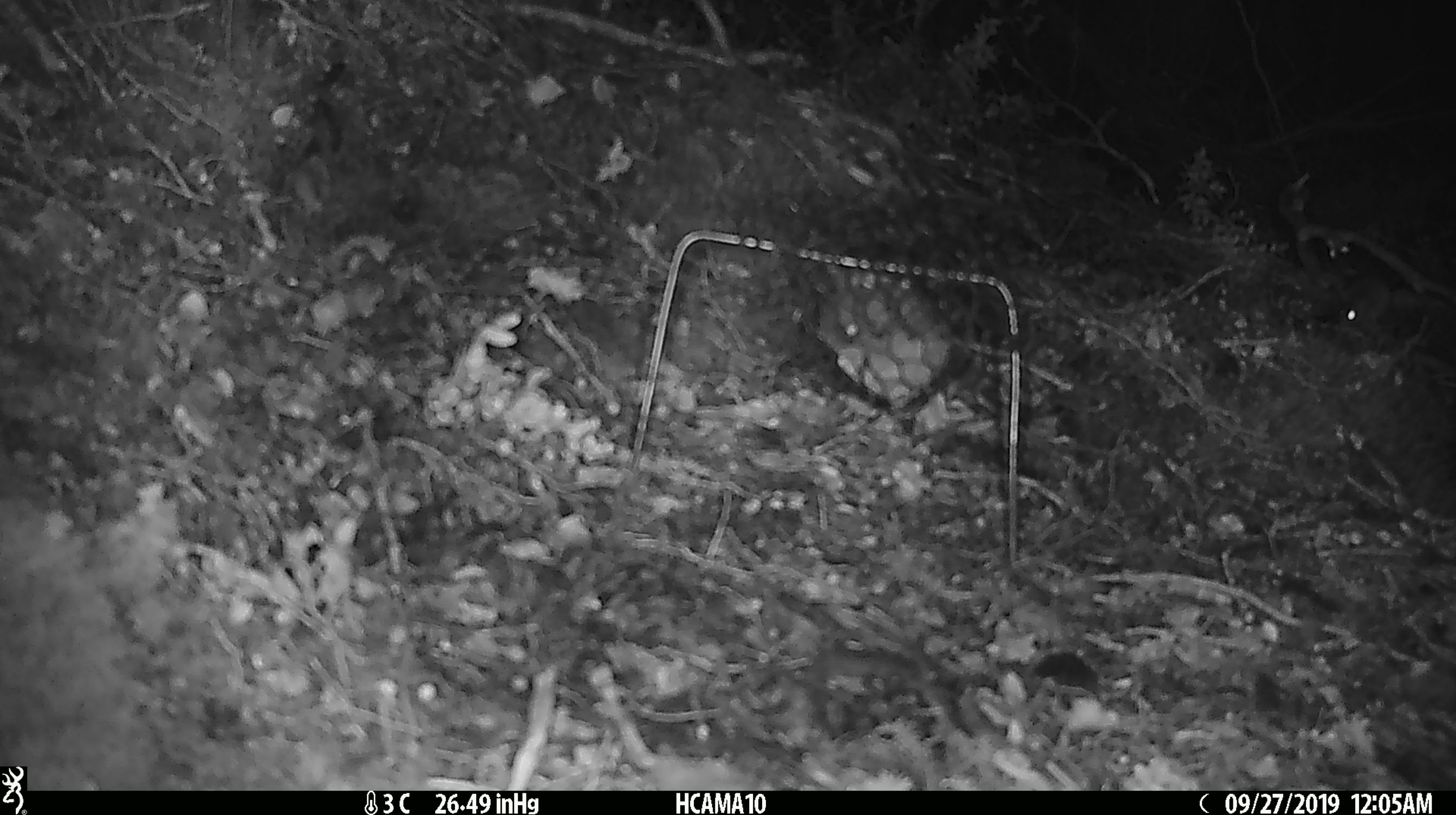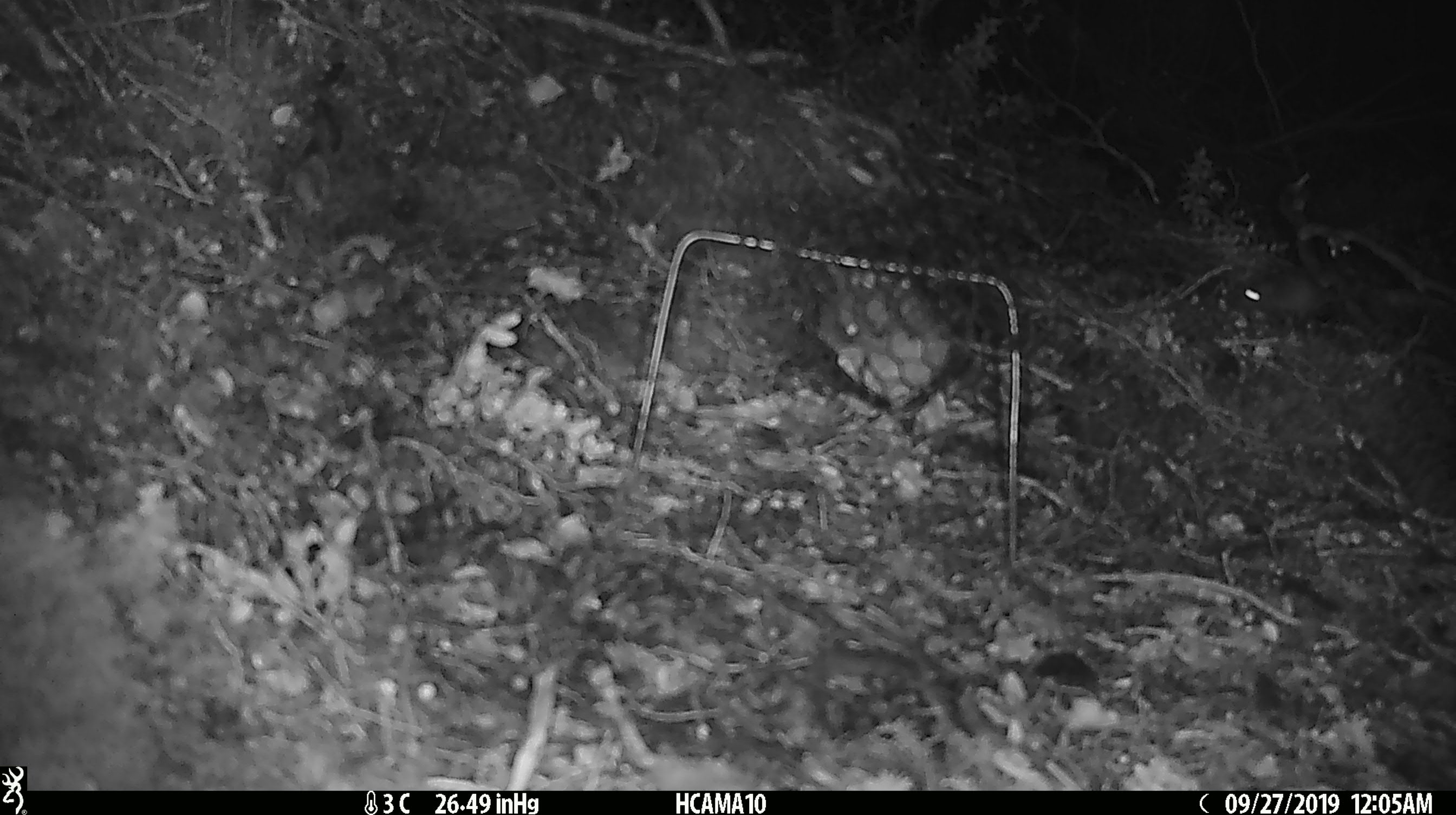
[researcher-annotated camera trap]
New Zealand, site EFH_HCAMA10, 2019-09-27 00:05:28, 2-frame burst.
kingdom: Animalia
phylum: Chordata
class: Mammalia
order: Rodentia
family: Muridae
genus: Mus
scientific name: Mus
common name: mouse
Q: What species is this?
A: Mouse (Mus).